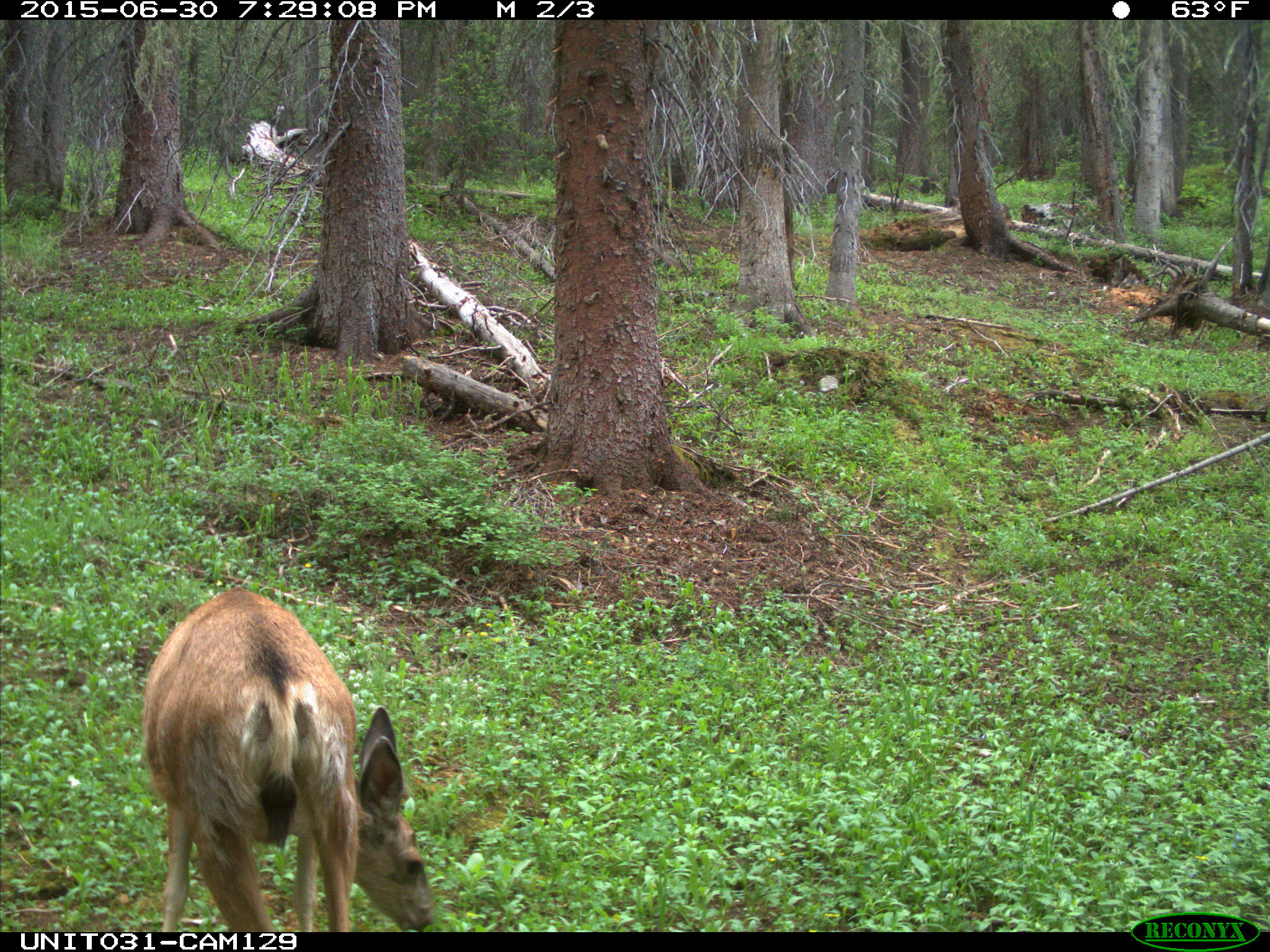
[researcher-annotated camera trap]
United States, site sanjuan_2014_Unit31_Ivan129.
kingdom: Animalia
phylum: Chordata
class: Mammalia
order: Artiodactyla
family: Cervidae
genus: Odocoileus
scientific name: Odocoileus hemionus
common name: mule deer